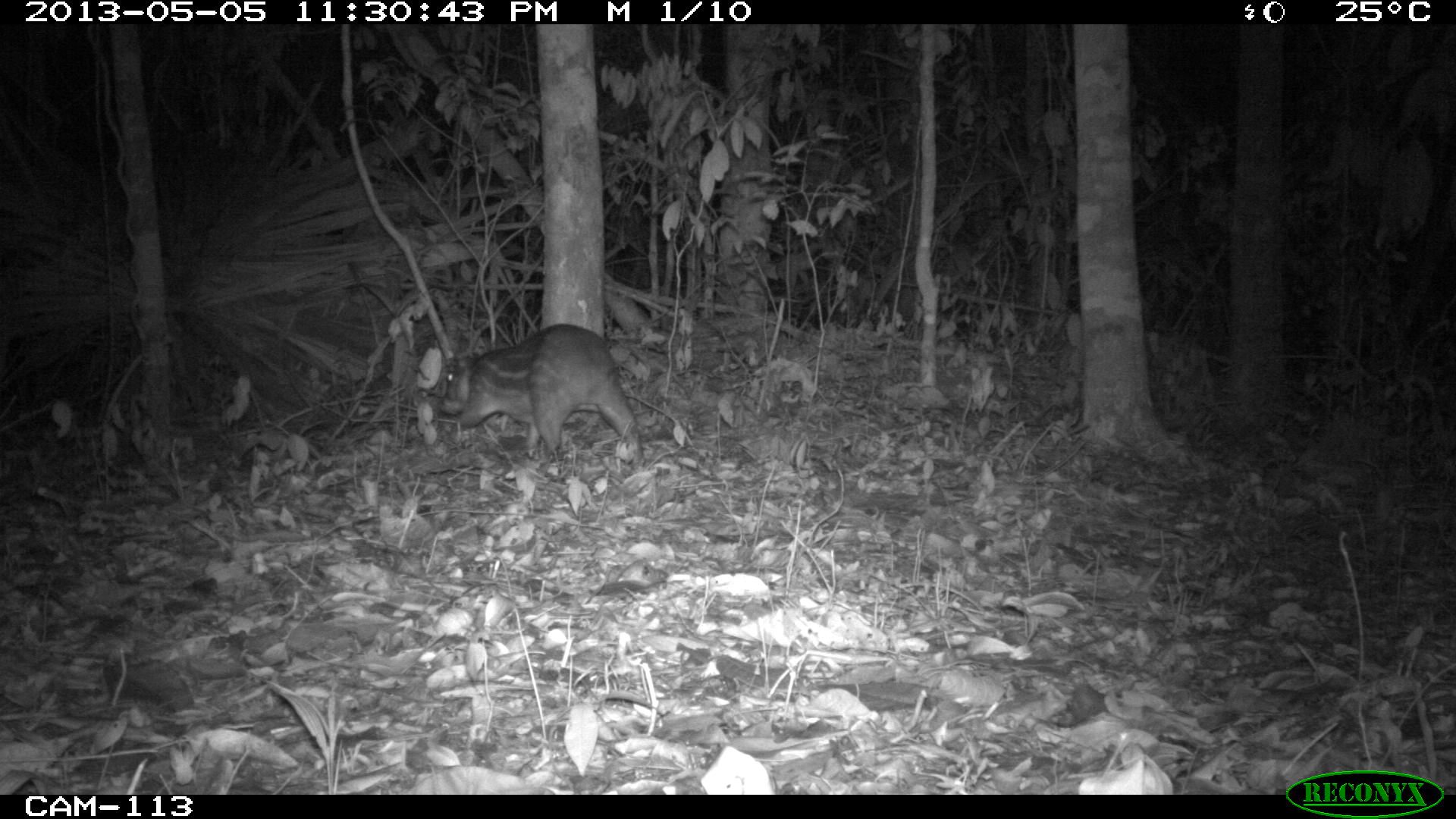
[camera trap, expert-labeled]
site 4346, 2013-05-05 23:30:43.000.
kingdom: Animalia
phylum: Chordata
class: Mammalia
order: Rodentia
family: Cuniculidae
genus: Cuniculus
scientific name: Cuniculus paca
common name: lowland paca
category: agouti paca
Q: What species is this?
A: Agouti paca (lowland paca) (Cuniculus paca).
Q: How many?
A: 1.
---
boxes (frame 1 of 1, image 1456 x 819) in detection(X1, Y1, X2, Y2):
agouti paca: detection(437, 323, 644, 466)